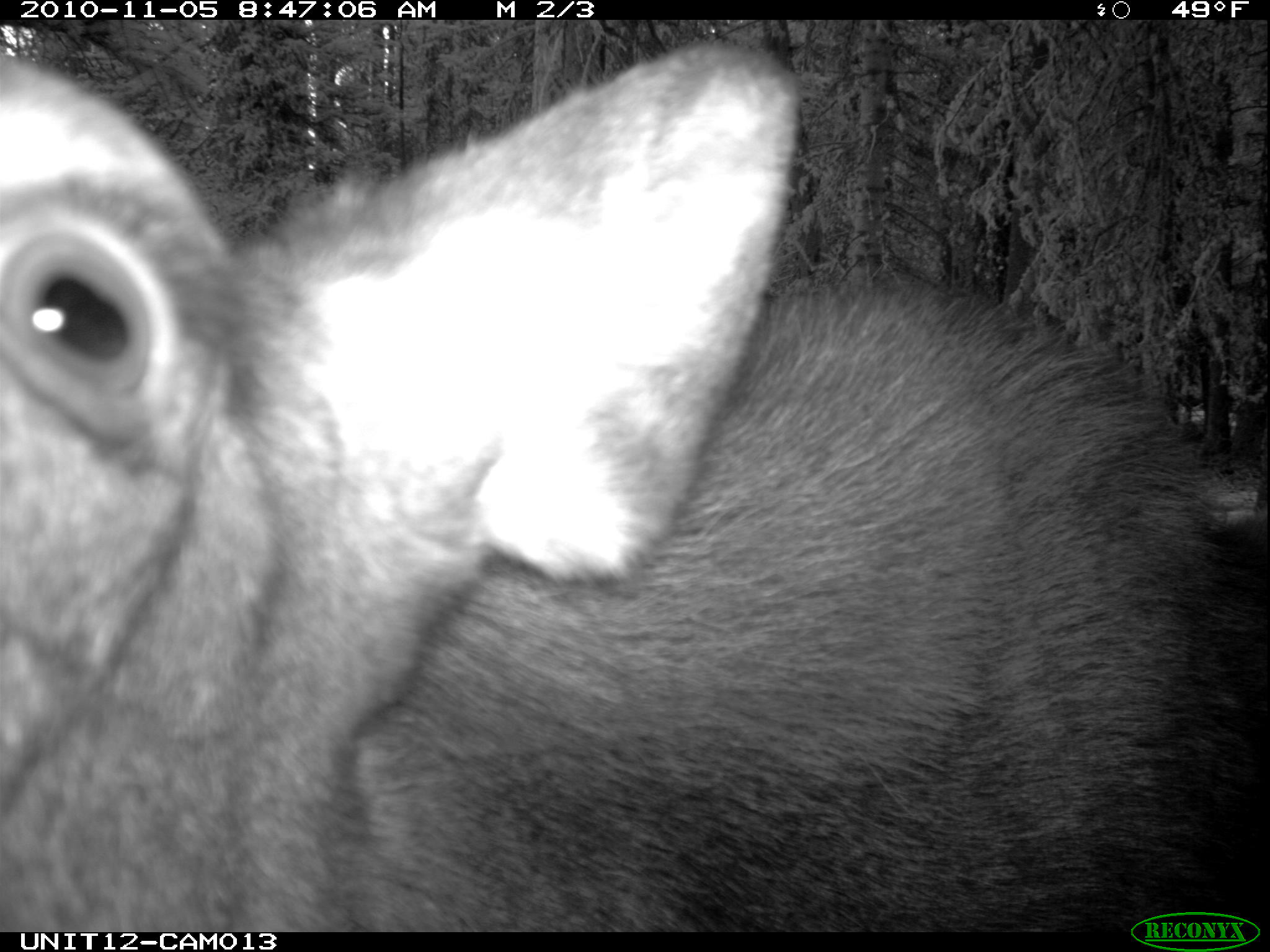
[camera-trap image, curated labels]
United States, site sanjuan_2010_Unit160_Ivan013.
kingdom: Animalia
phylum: Chordata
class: Mammalia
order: Artiodactyla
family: Cervidae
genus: Alces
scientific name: Alces alces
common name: moose